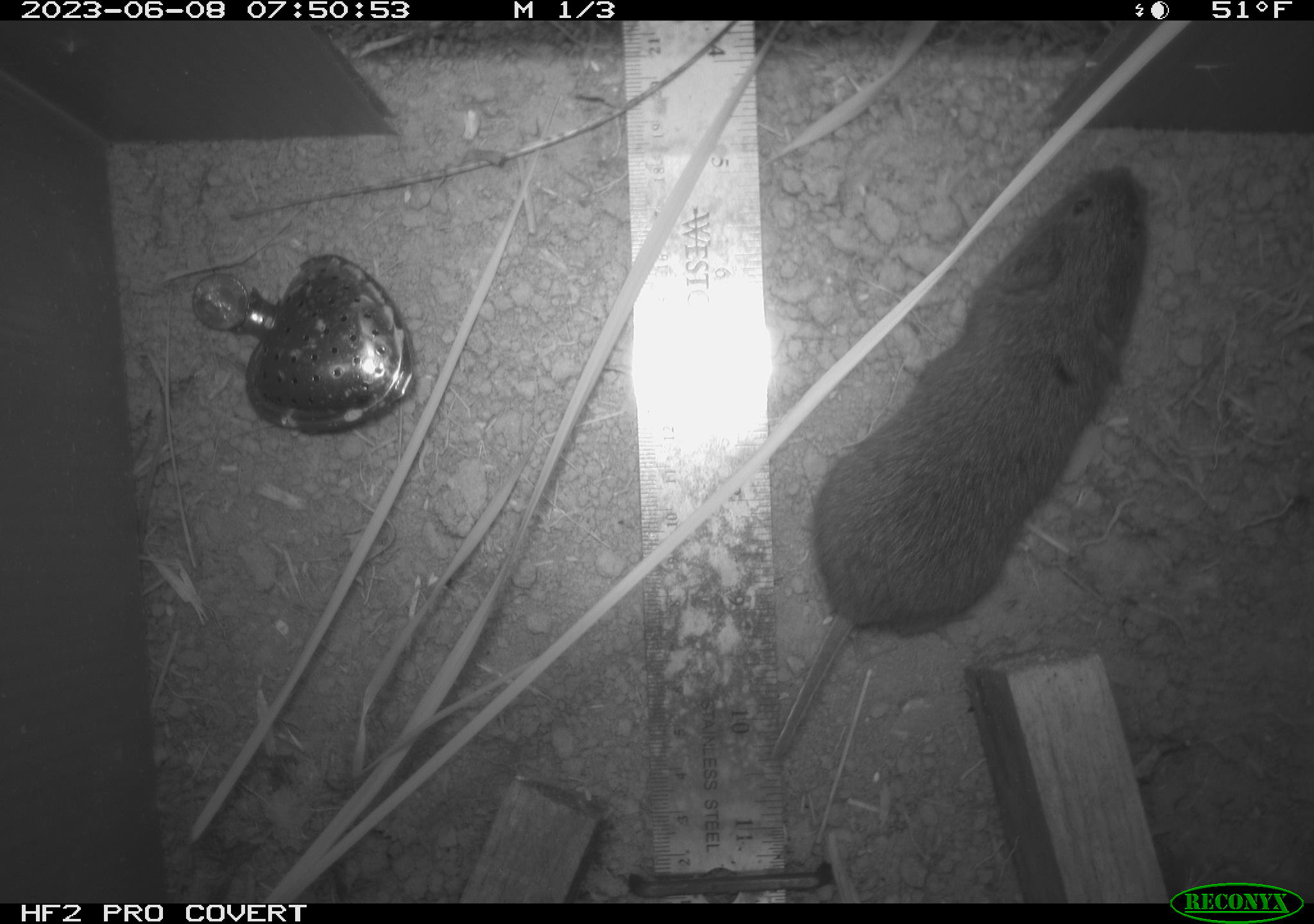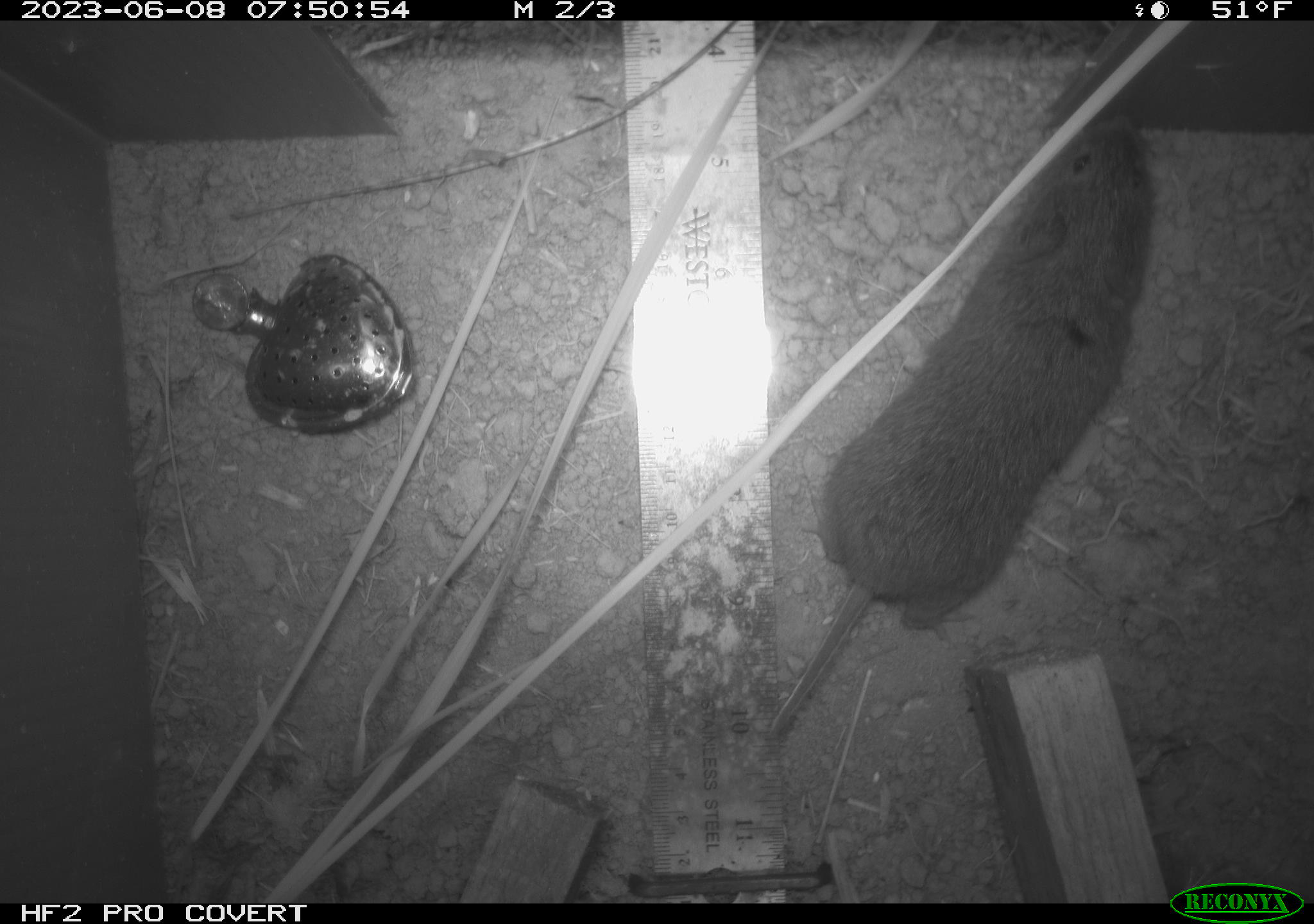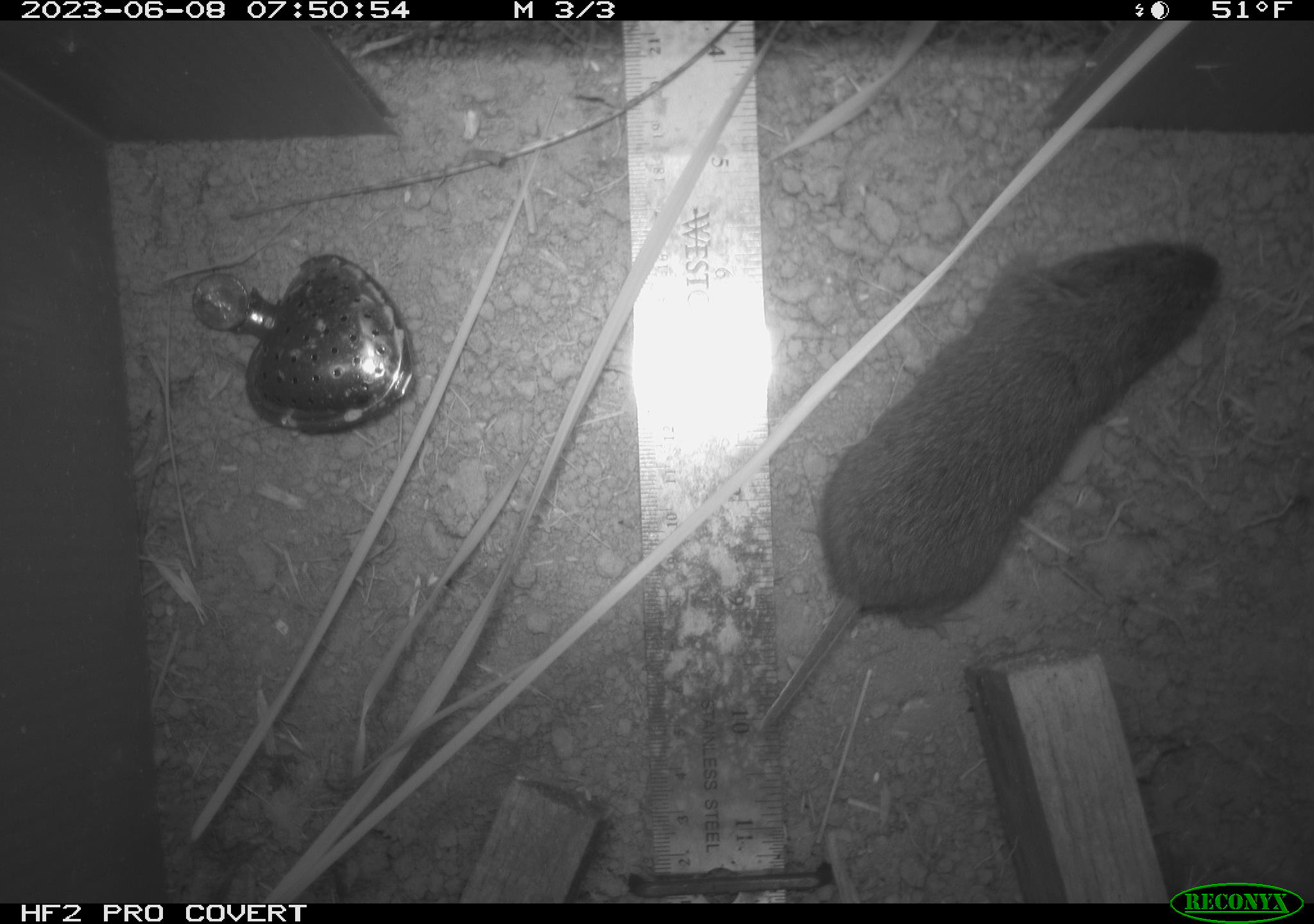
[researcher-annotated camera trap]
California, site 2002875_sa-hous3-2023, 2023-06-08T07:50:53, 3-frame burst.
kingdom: Animalia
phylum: Chordata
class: Mammalia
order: Rodentia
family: Cricetidae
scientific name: Arvicolinae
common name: voles, lemmings, and muskrats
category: arvicolinae subfamily